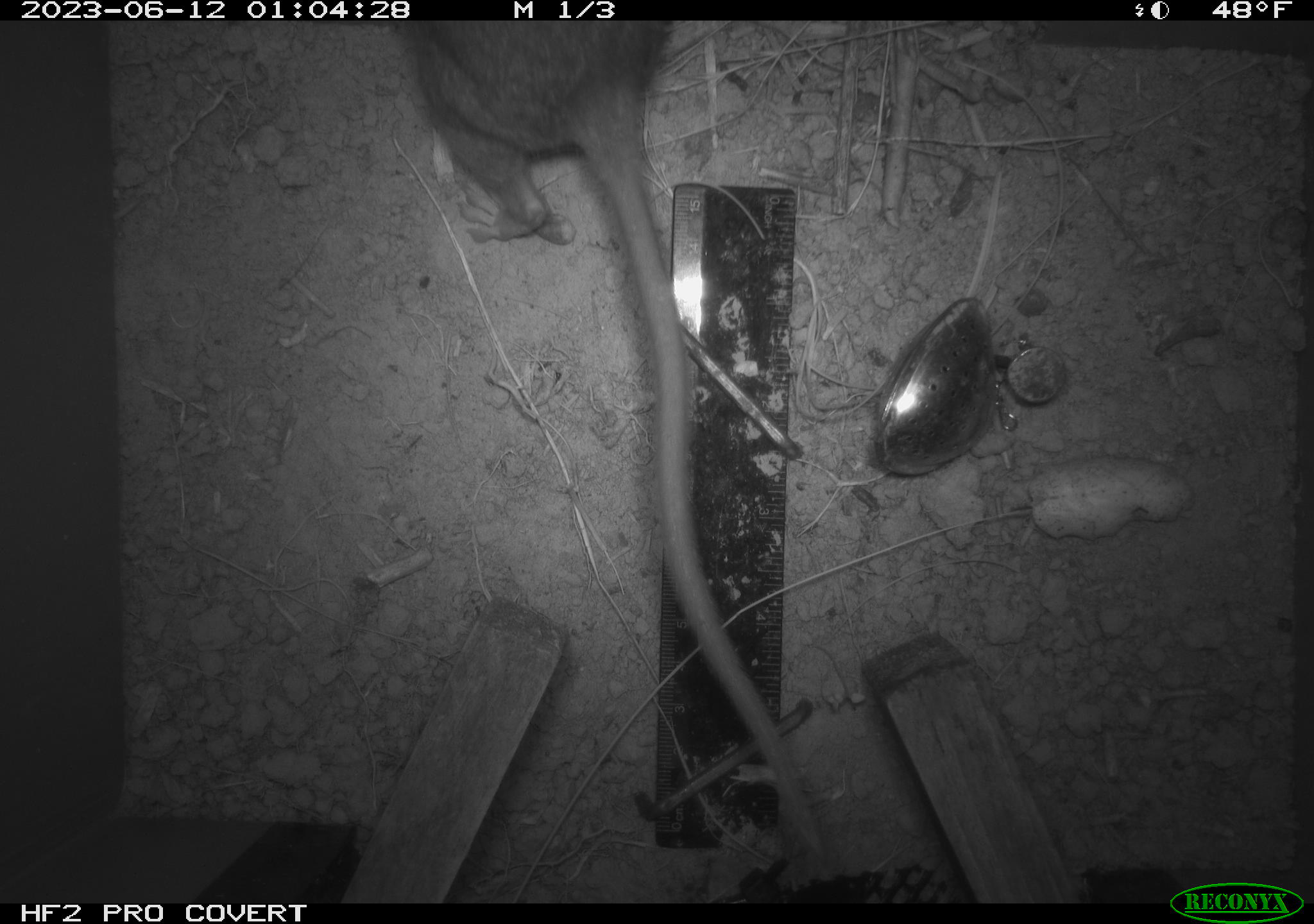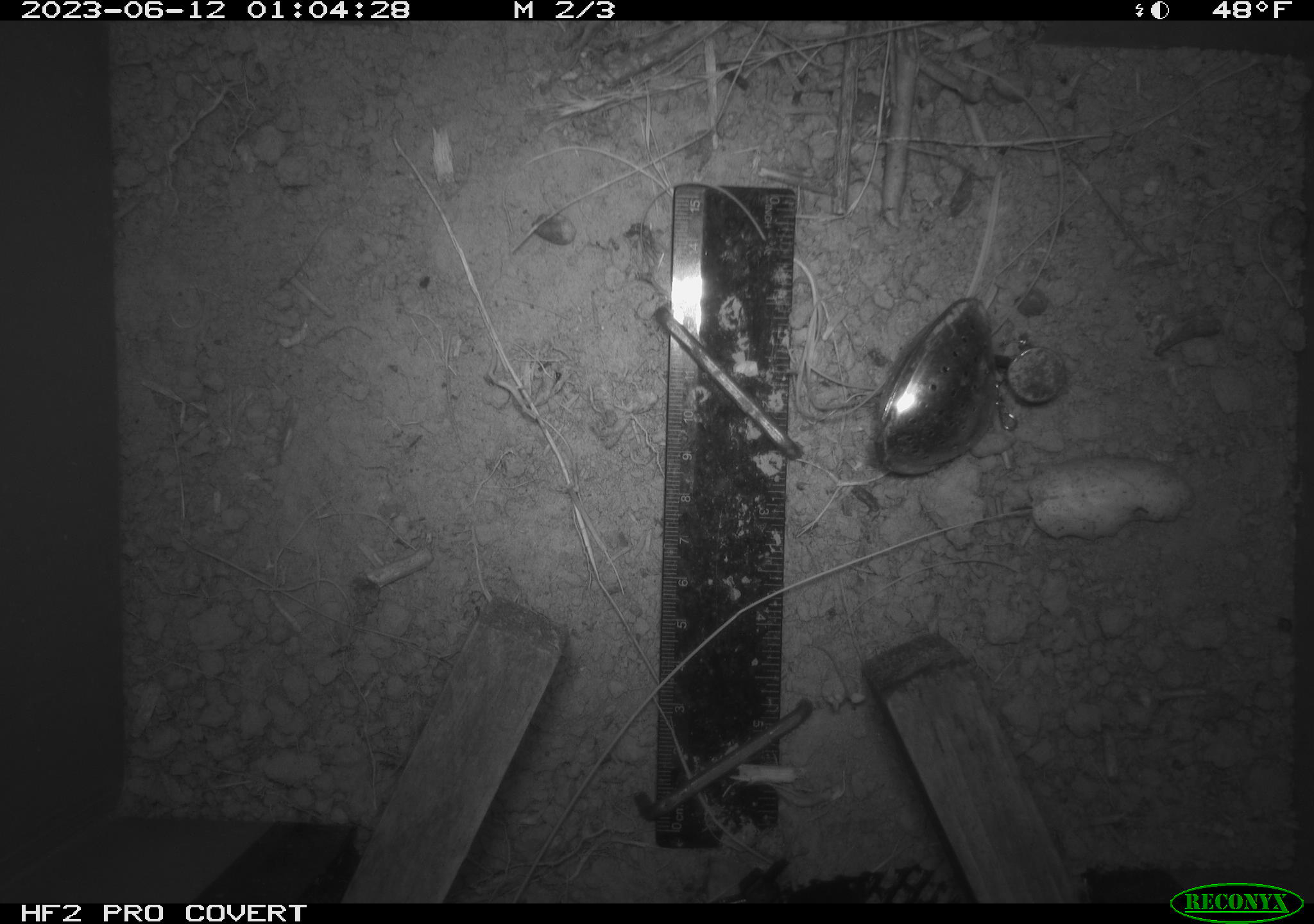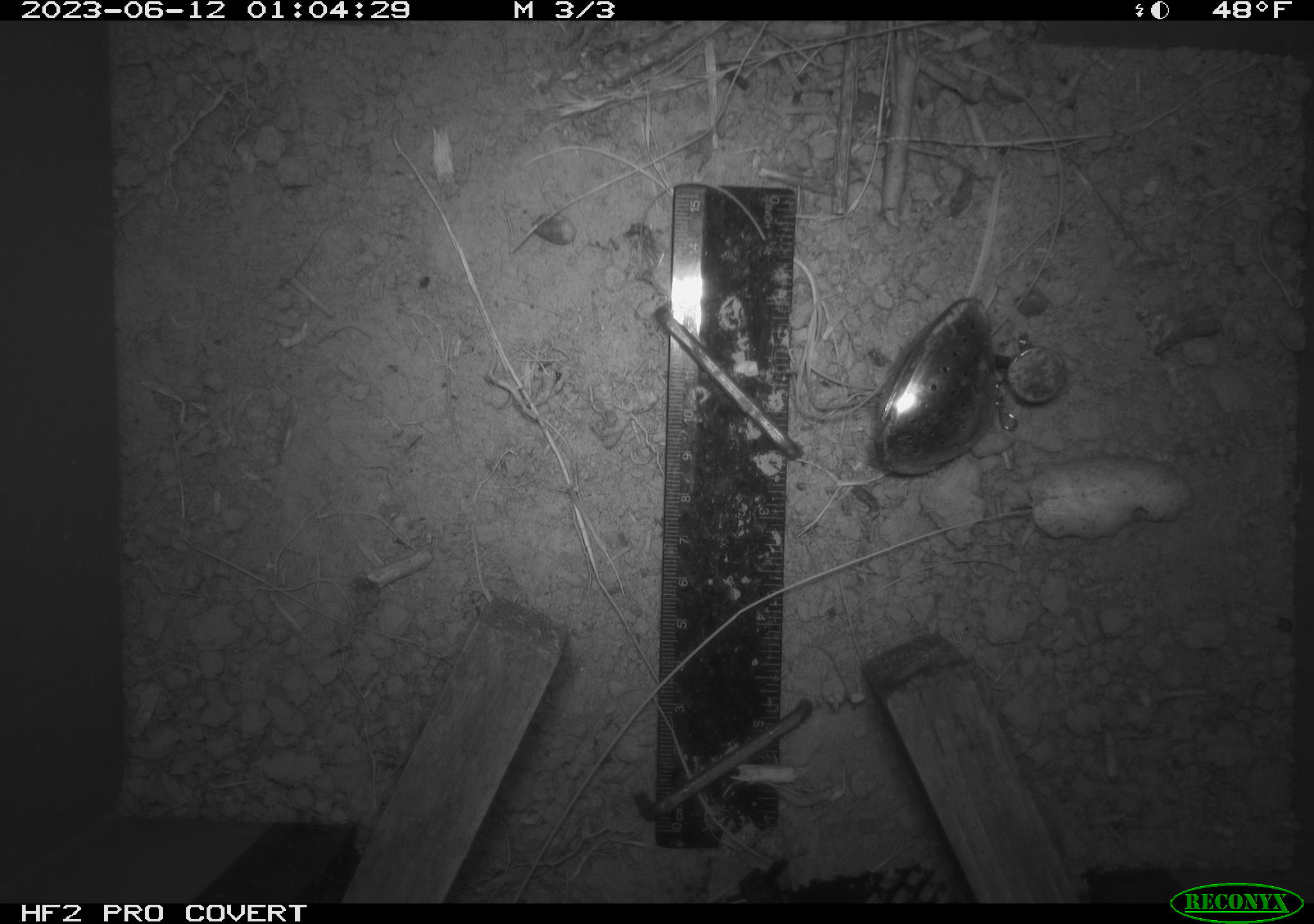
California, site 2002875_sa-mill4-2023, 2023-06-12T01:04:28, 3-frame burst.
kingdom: Animalia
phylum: Chordata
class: Mammalia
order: Rodentia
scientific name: Rodentia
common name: mouse species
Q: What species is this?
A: Mouse species (Rodentia).